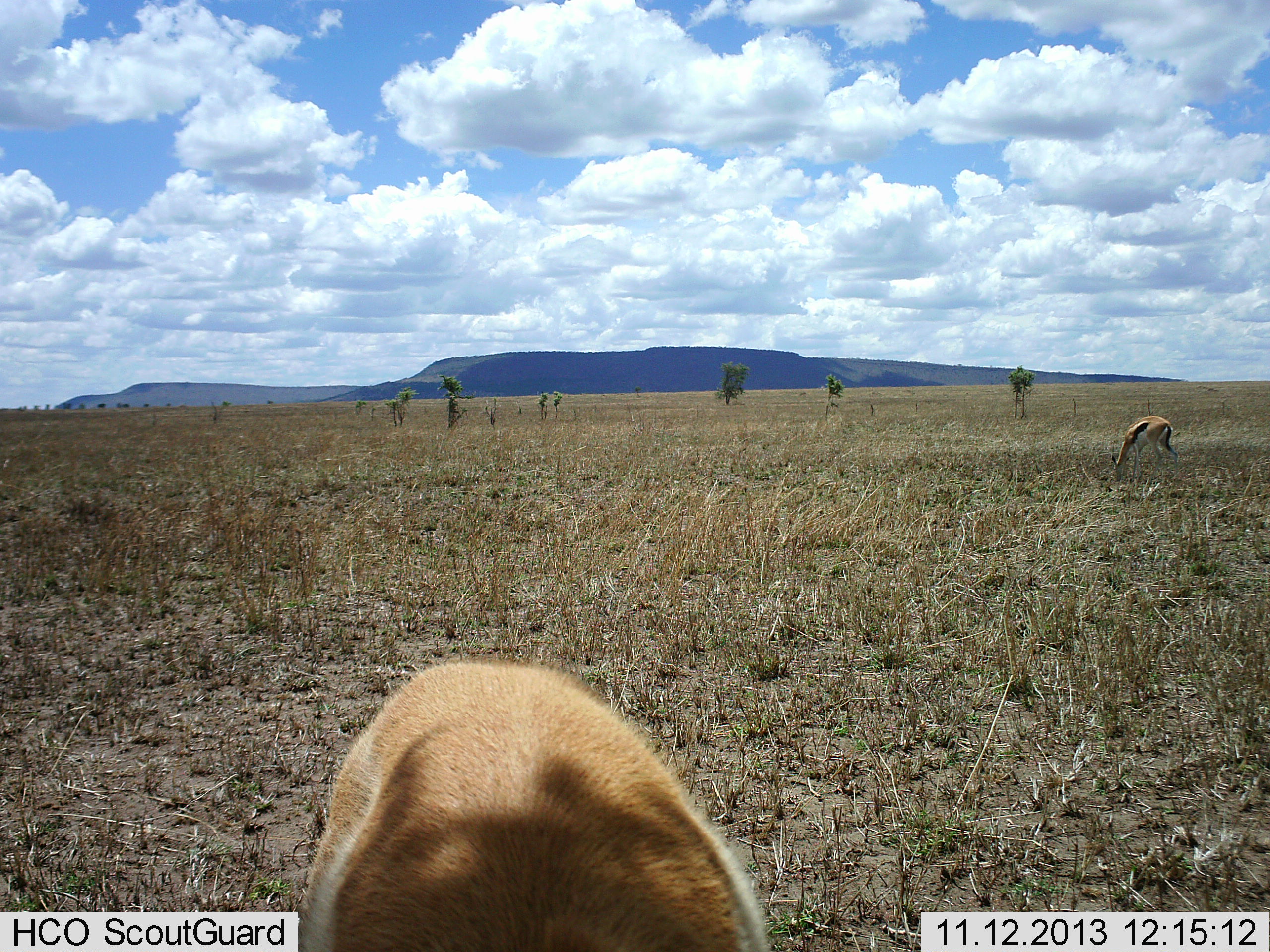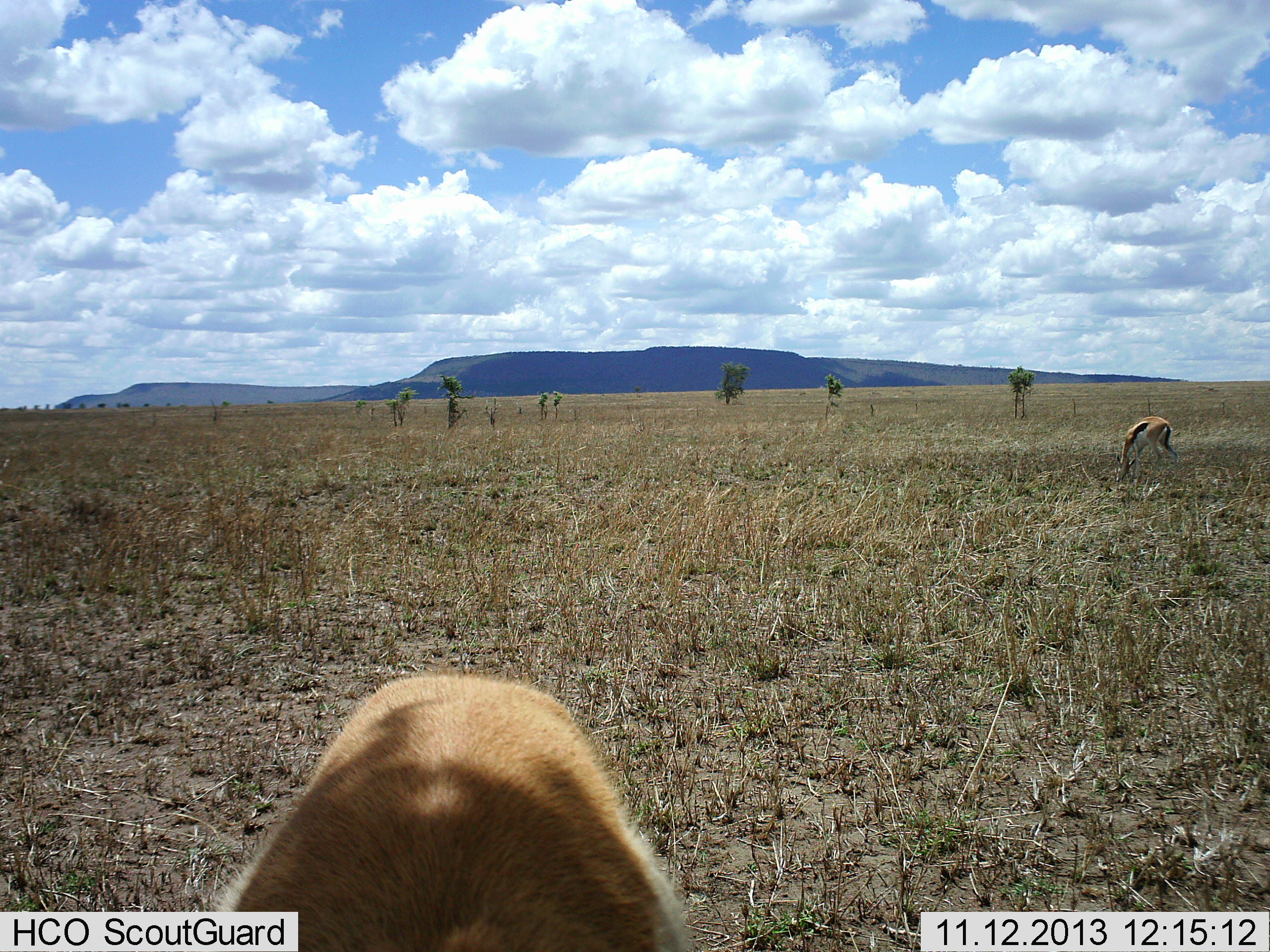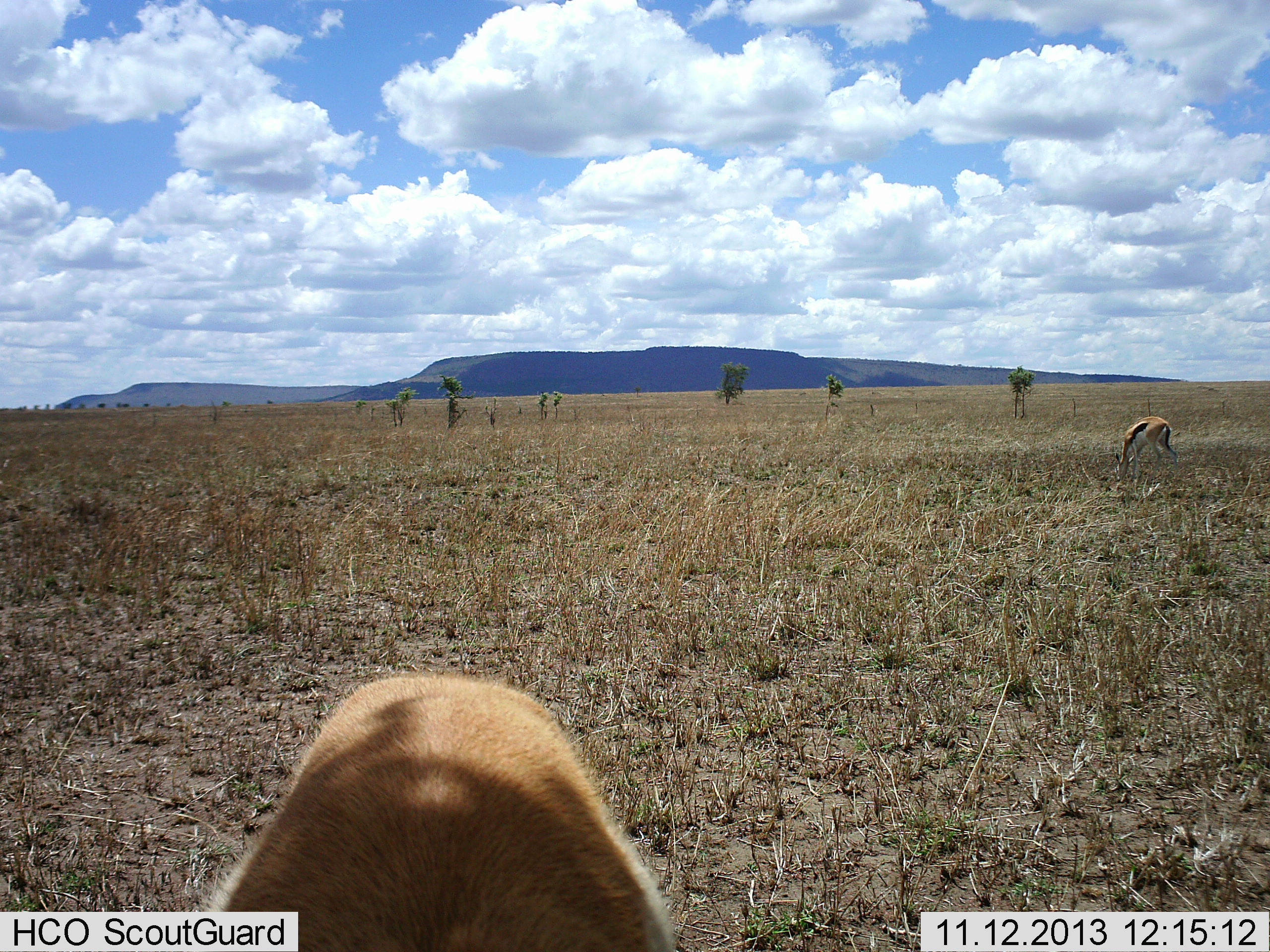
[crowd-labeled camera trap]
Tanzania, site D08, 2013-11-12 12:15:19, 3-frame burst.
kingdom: Animalia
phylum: Chordata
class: Mammalia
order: Artiodactyla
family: Bovidae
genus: Eudorcas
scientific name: Eudorcas thomsonii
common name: thomson's gazelle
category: gazellethomsons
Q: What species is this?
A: Gazellethomsons (thomson's gazelle) (Eudorcas thomsonii).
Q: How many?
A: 2.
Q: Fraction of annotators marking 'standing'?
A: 0%.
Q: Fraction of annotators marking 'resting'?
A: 0%.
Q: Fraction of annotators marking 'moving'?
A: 0%.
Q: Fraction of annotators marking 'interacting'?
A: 10%.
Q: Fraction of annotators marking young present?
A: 0%.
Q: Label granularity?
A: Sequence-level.